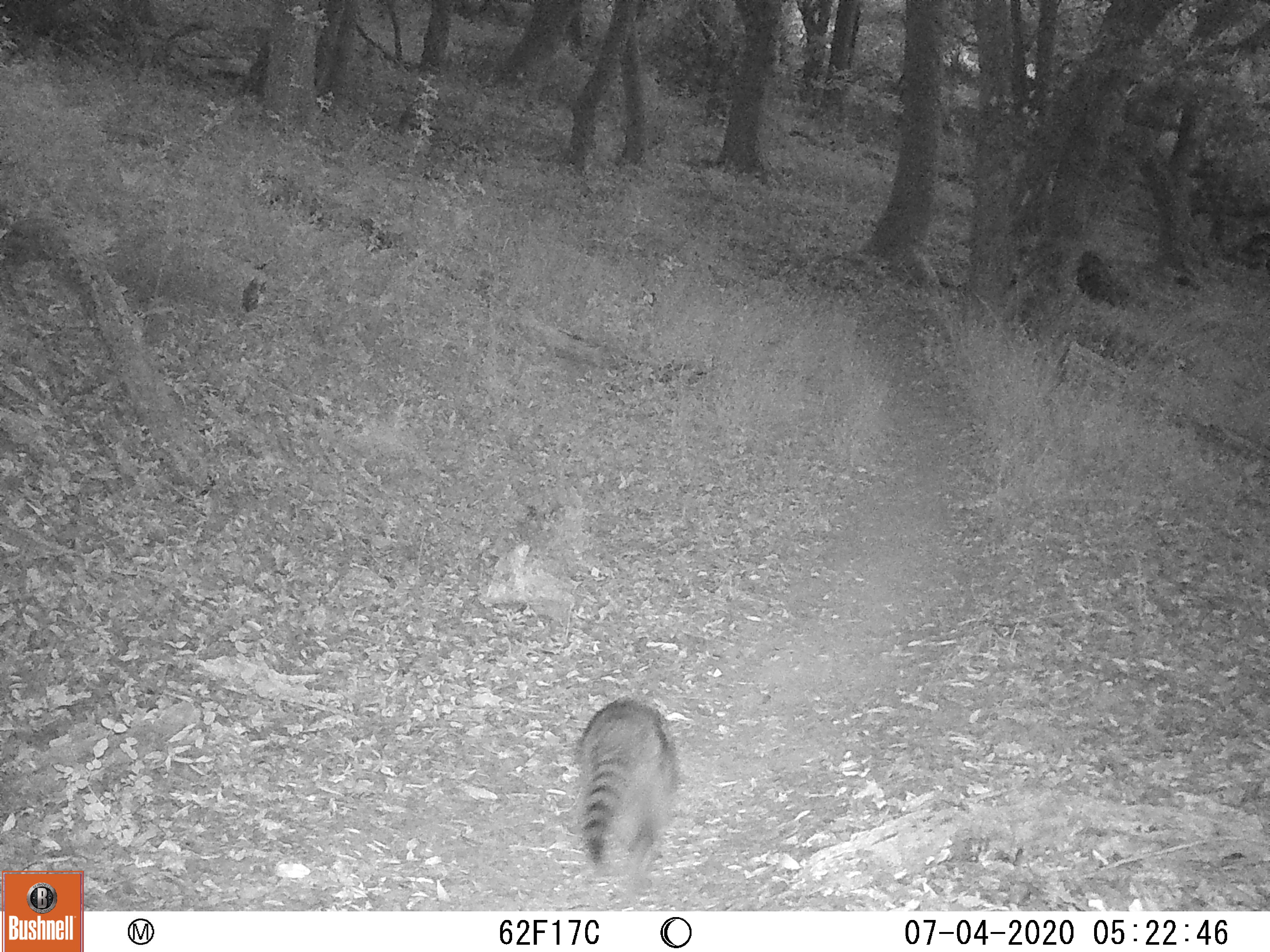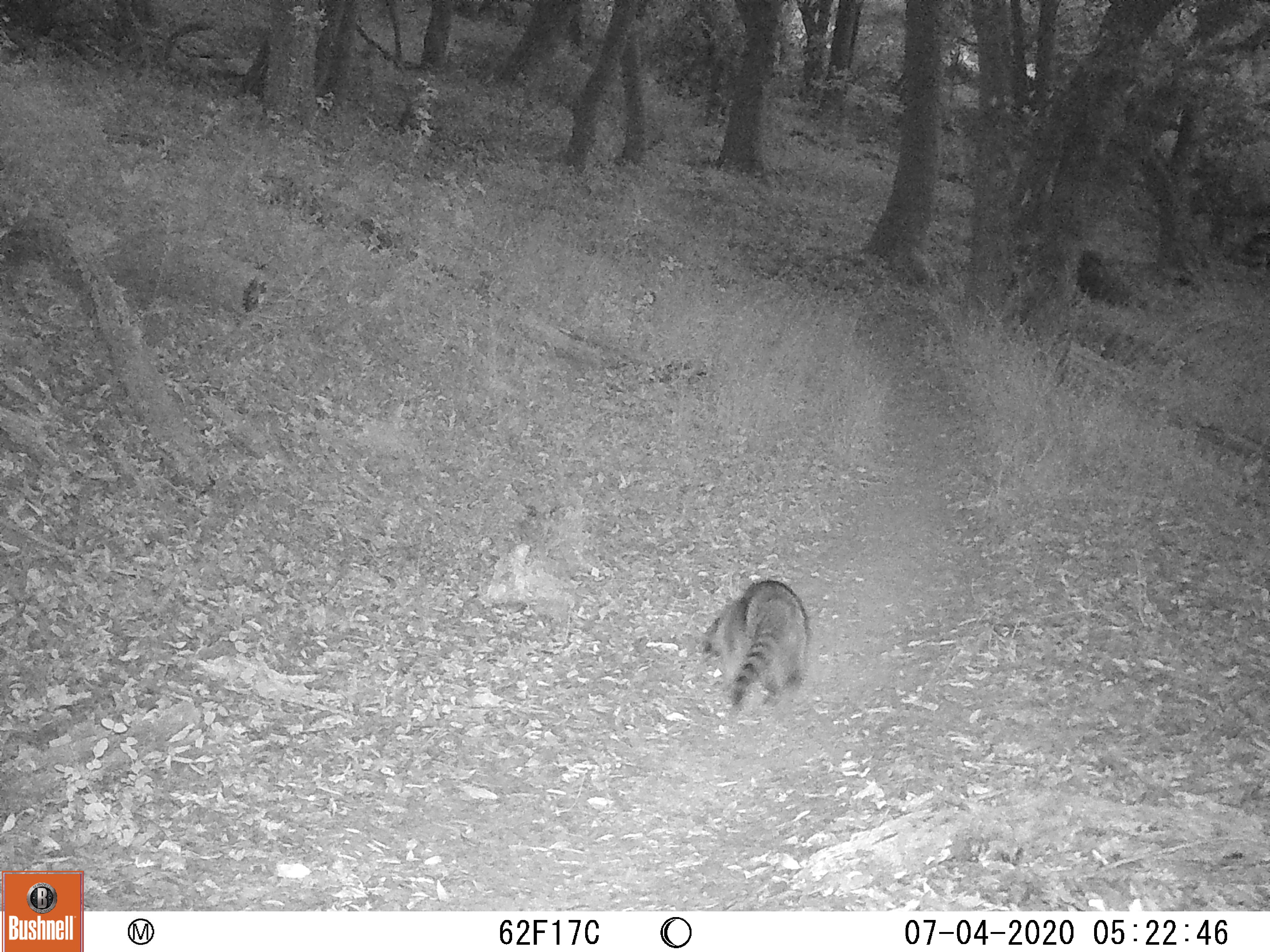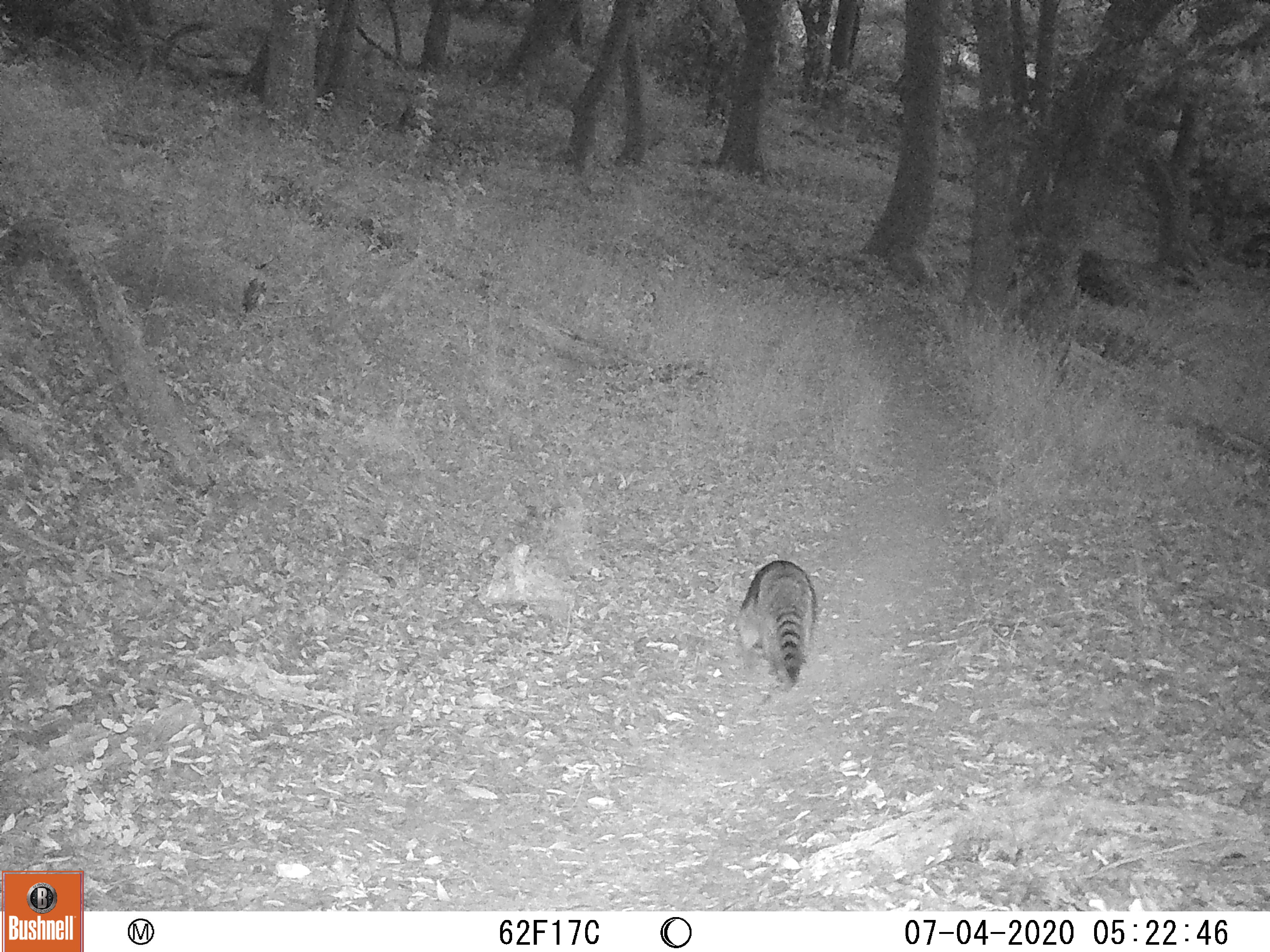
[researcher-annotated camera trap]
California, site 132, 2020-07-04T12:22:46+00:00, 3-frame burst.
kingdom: Animalia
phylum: Chordata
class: Mammalia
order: Carnivora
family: Procyonidae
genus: Procyon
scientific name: Procyon lotor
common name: raccoon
Raccoon (Procyon lotor).